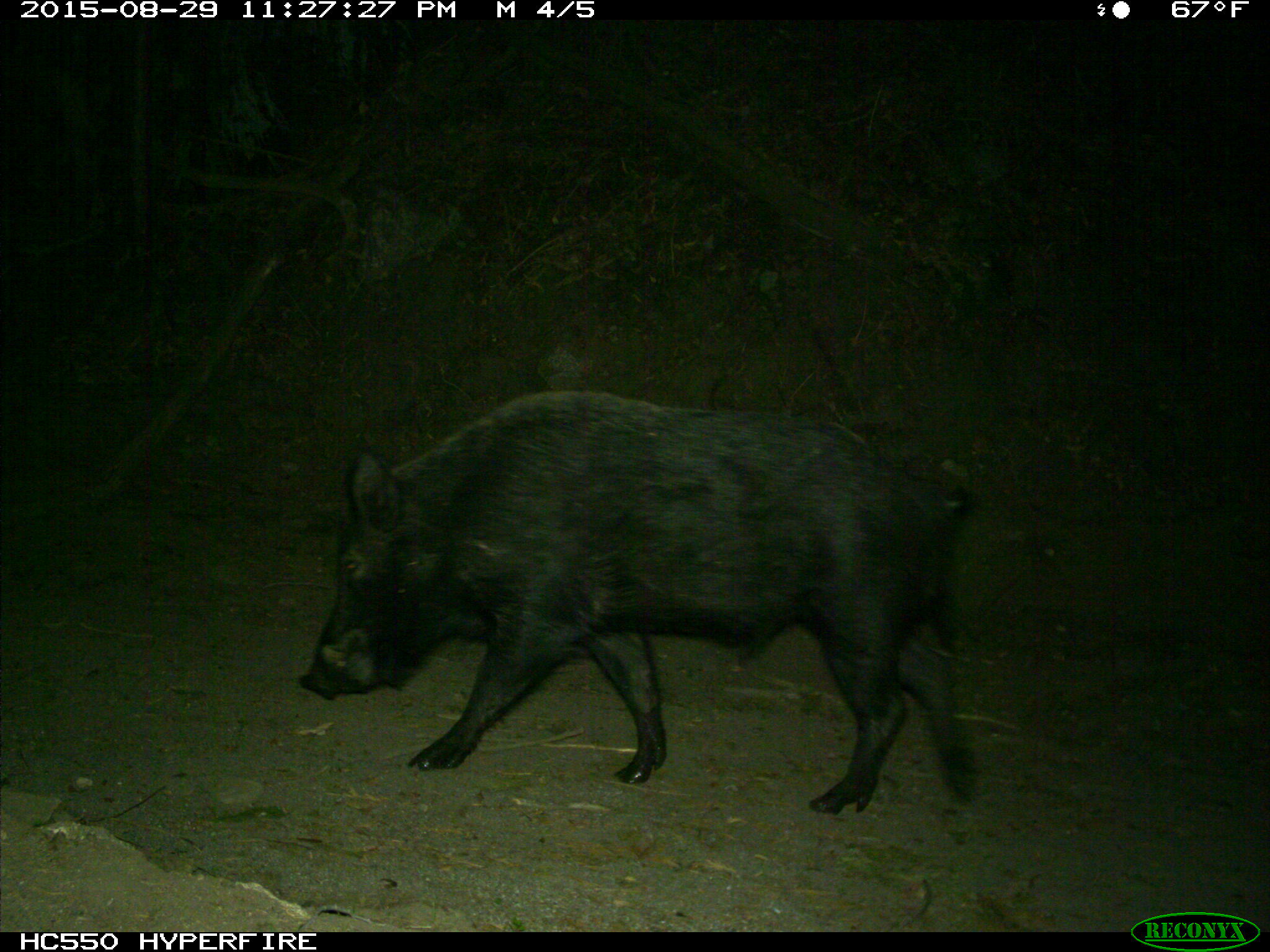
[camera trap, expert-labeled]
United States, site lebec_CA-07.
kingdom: Animalia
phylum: Chordata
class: Mammalia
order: Artiodactyla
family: Suidae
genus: Sus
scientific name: Sus scrofa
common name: wild boar